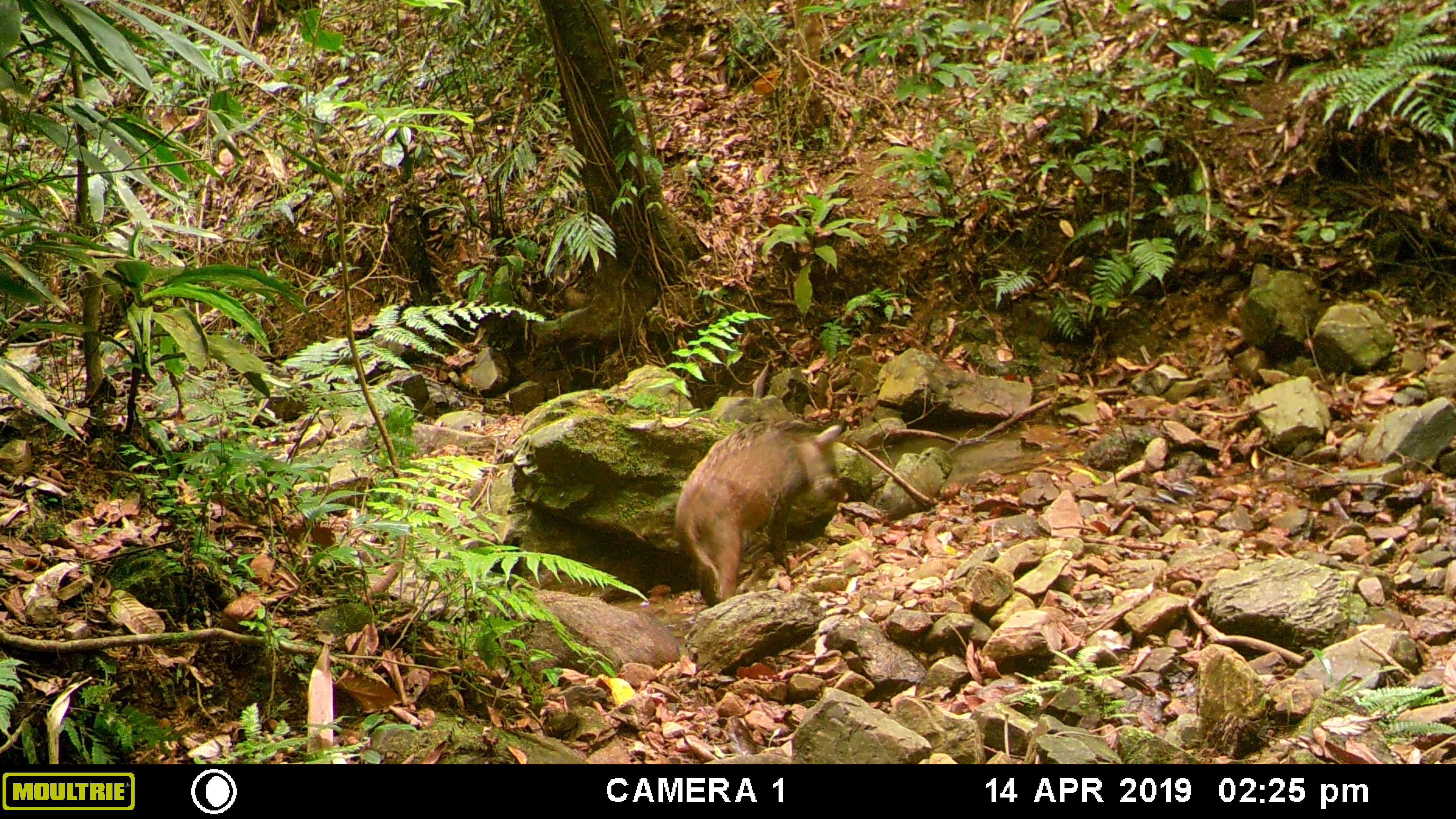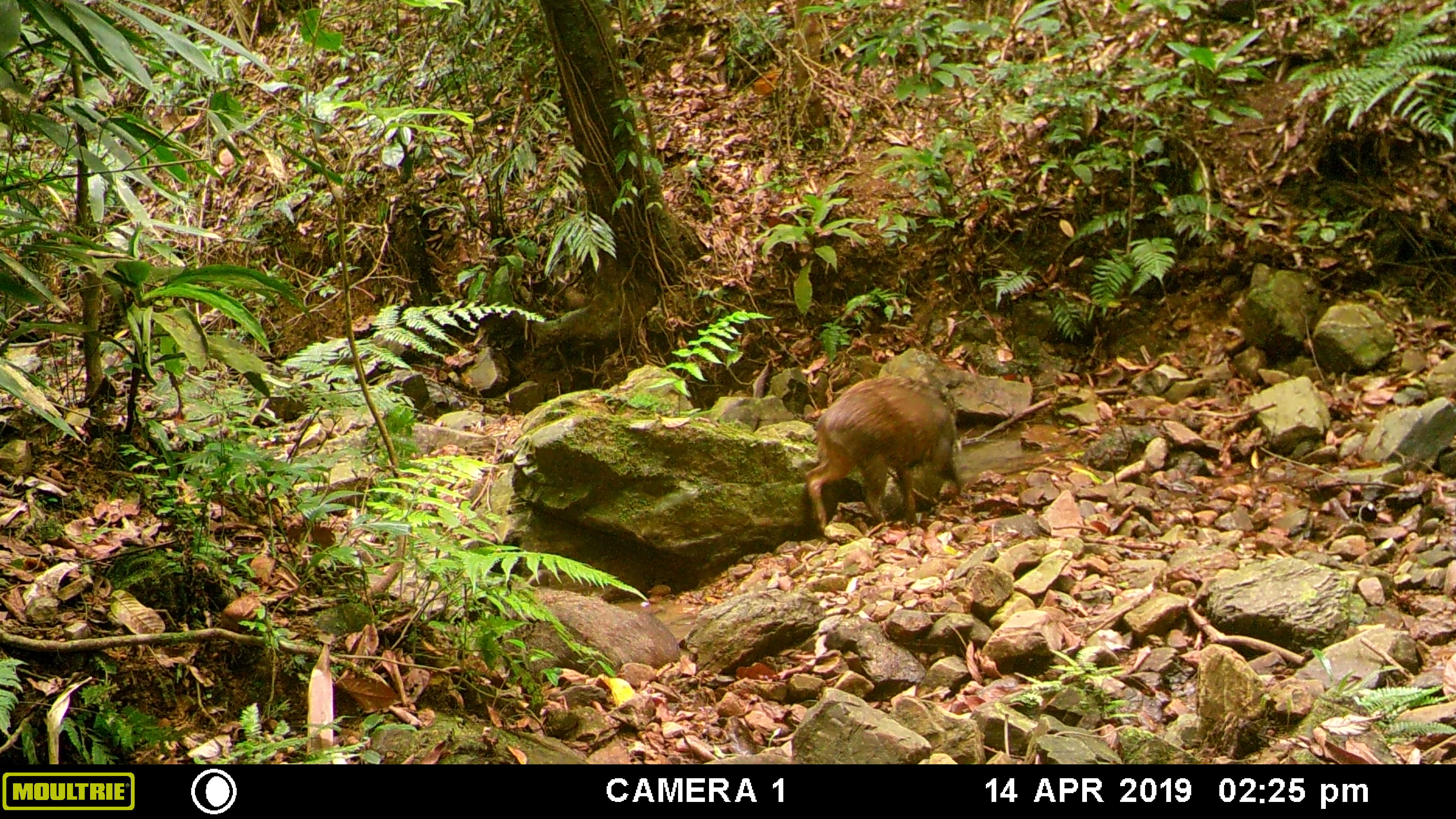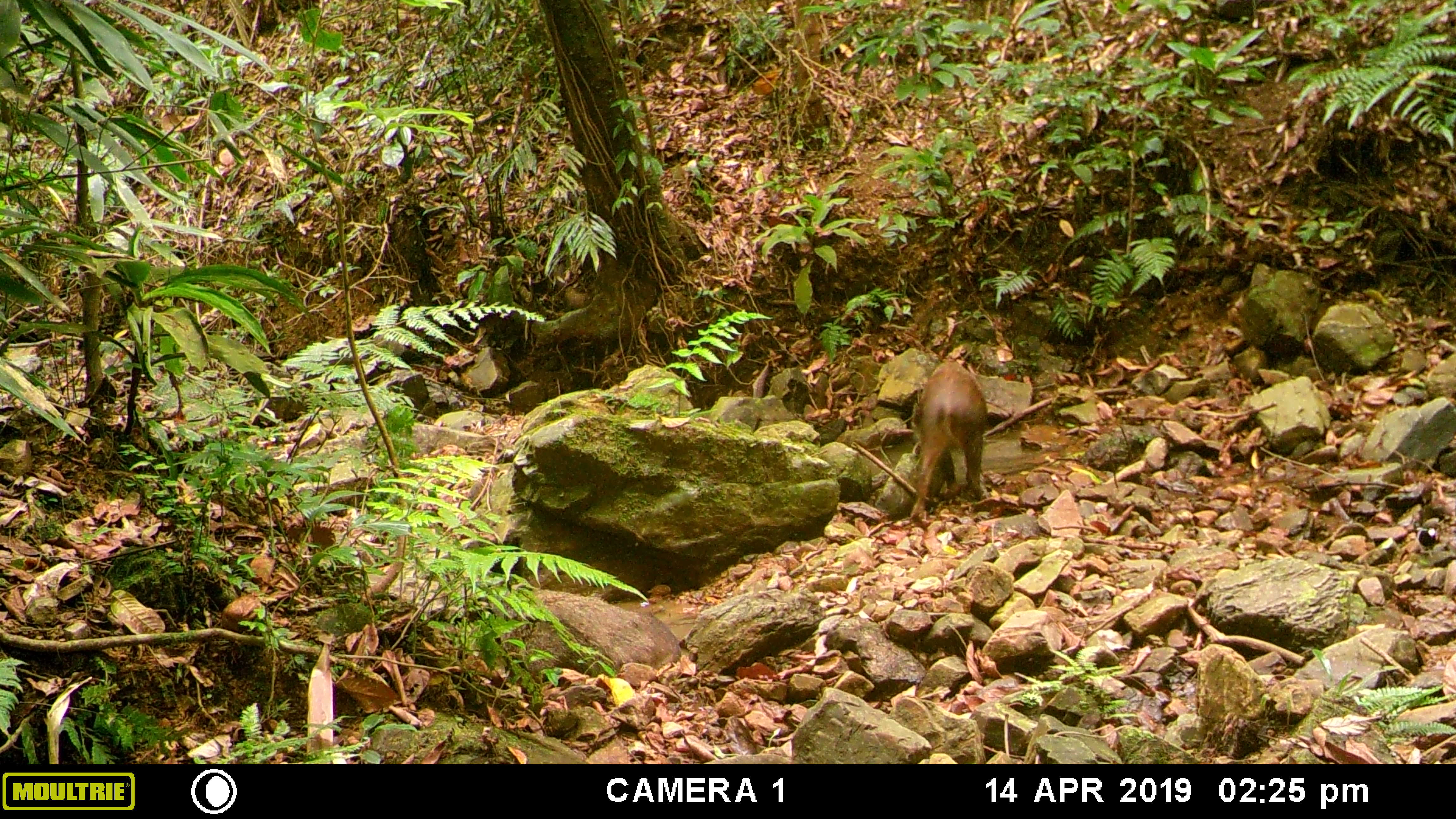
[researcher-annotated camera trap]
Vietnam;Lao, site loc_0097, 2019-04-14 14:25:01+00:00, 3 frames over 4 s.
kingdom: Animalia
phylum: Chordata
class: Mammalia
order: Artiodactyla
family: Suidae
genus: Sus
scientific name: Sus scrofa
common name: eurasian wild pig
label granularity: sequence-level